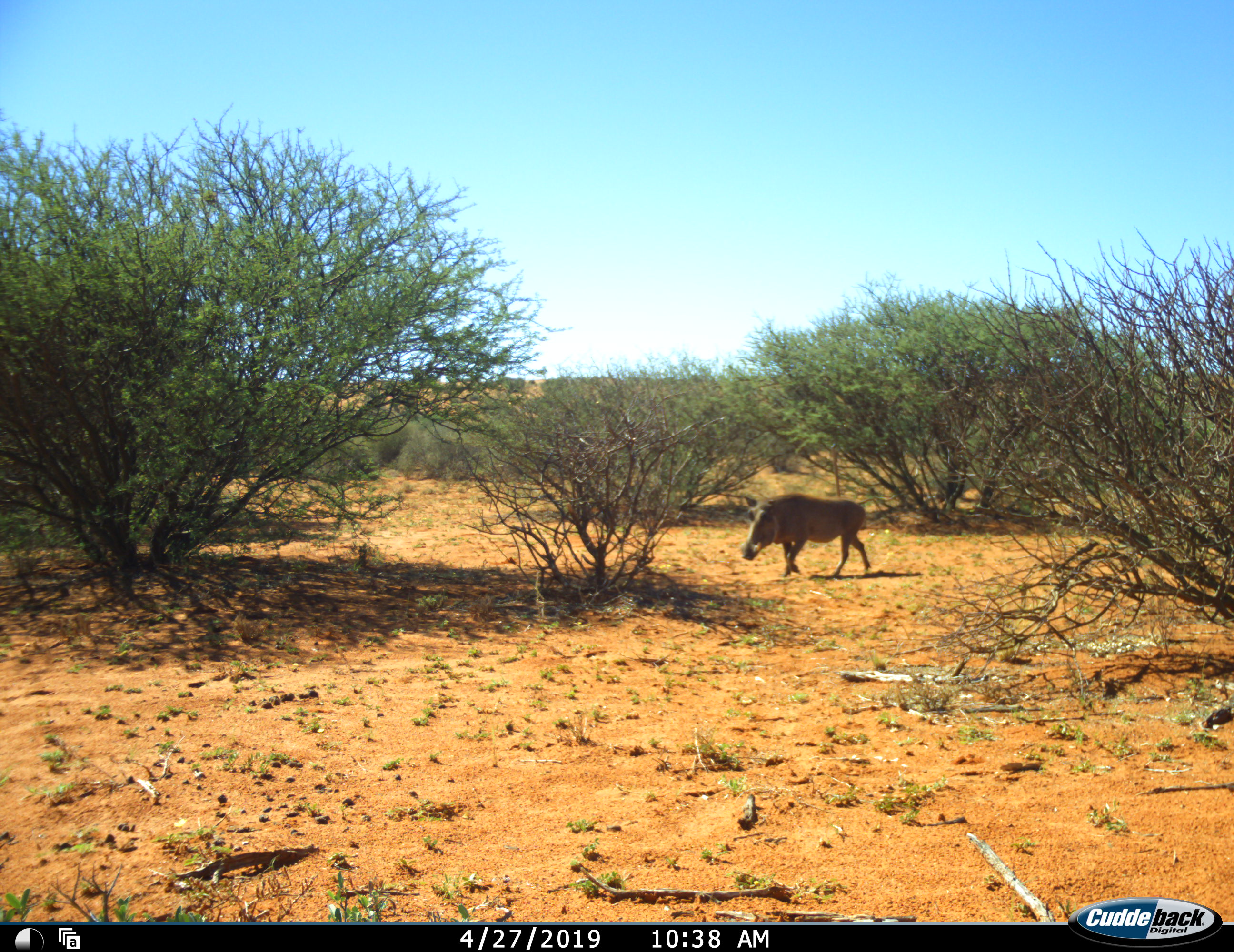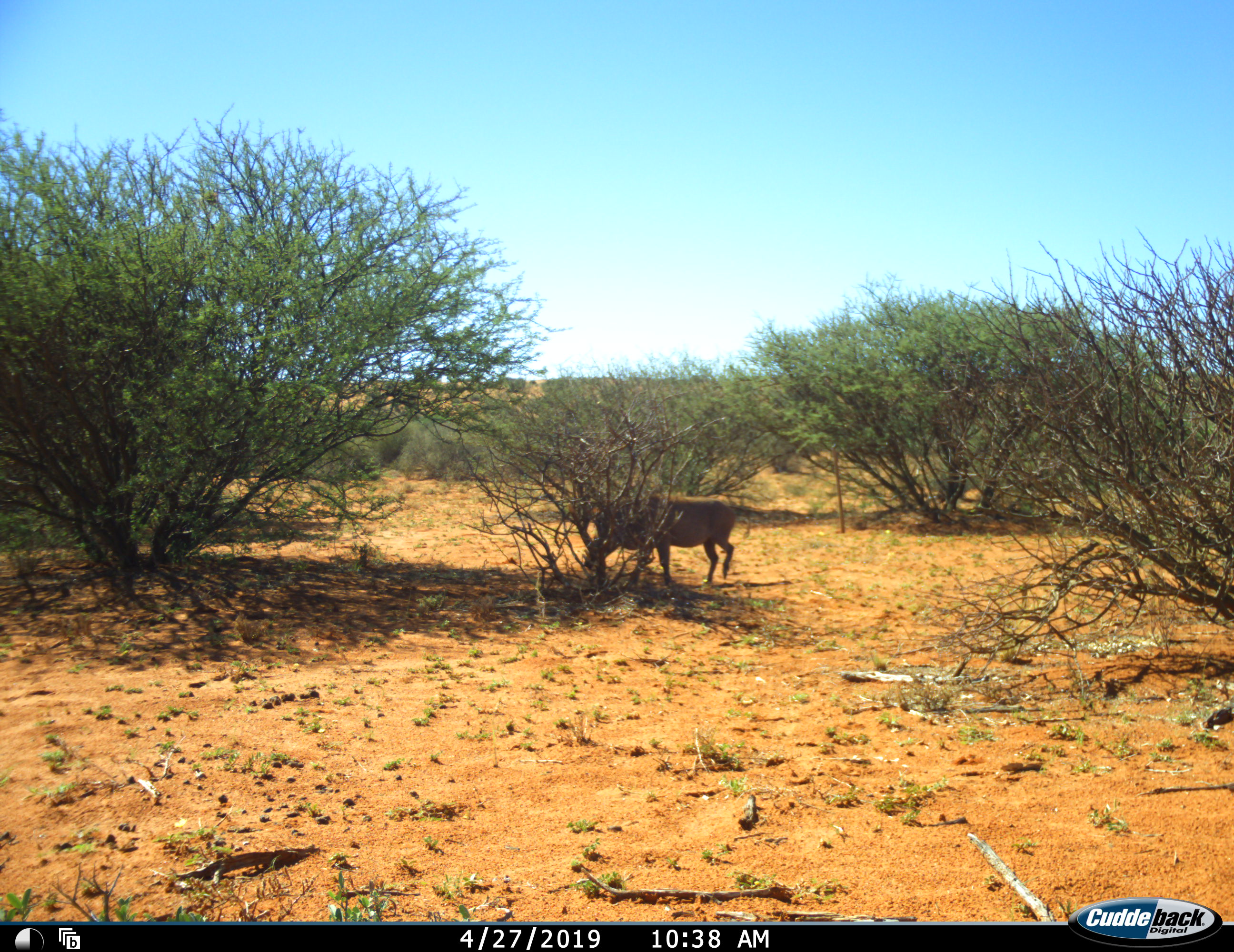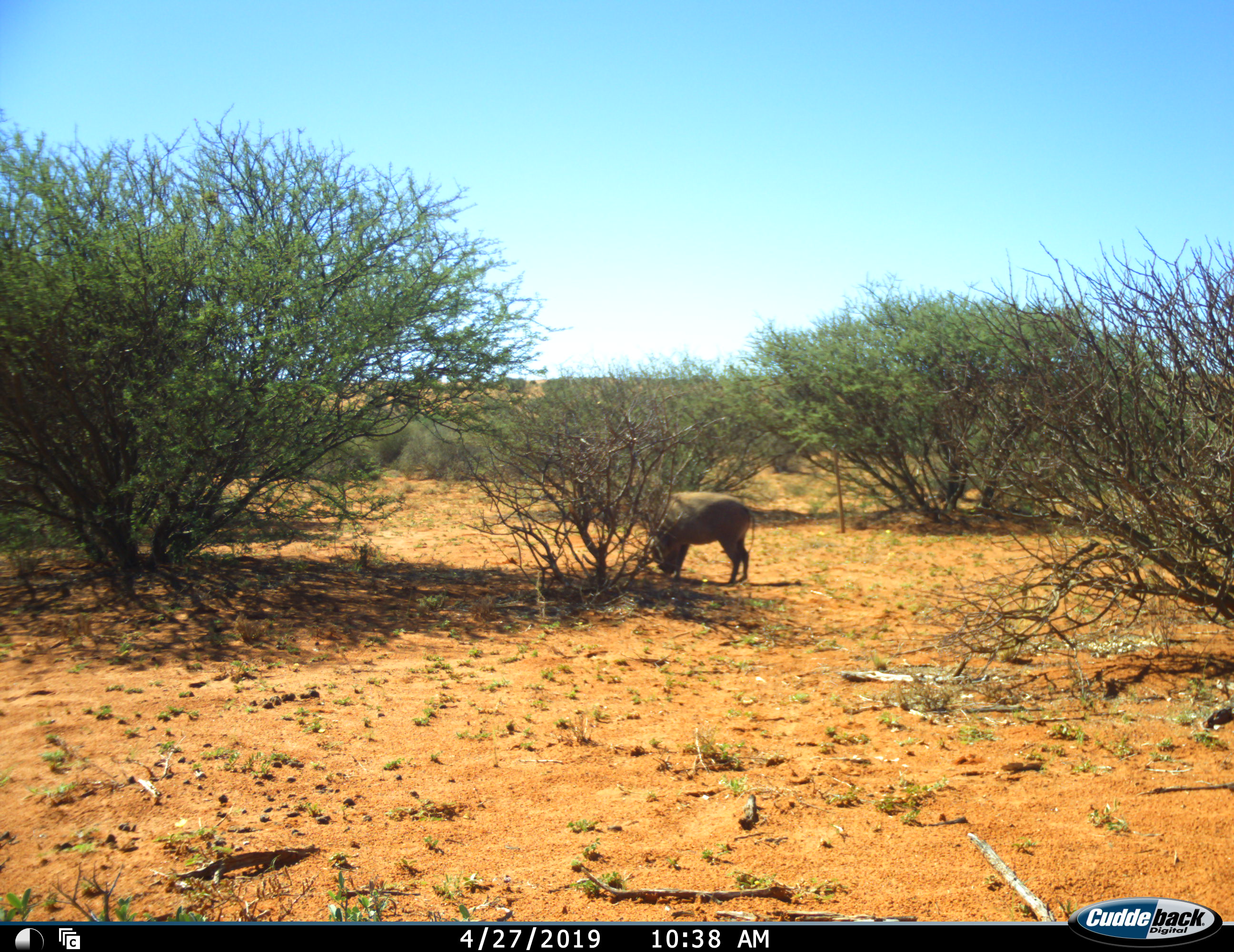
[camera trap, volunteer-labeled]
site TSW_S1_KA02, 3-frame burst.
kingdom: Animalia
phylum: Chordata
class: Mammalia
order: Artiodactyla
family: Suidae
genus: Phacochoerus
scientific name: Phacochoerus africanus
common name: warthog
Warthog (Phacochoerus africanus), count 1. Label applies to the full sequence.